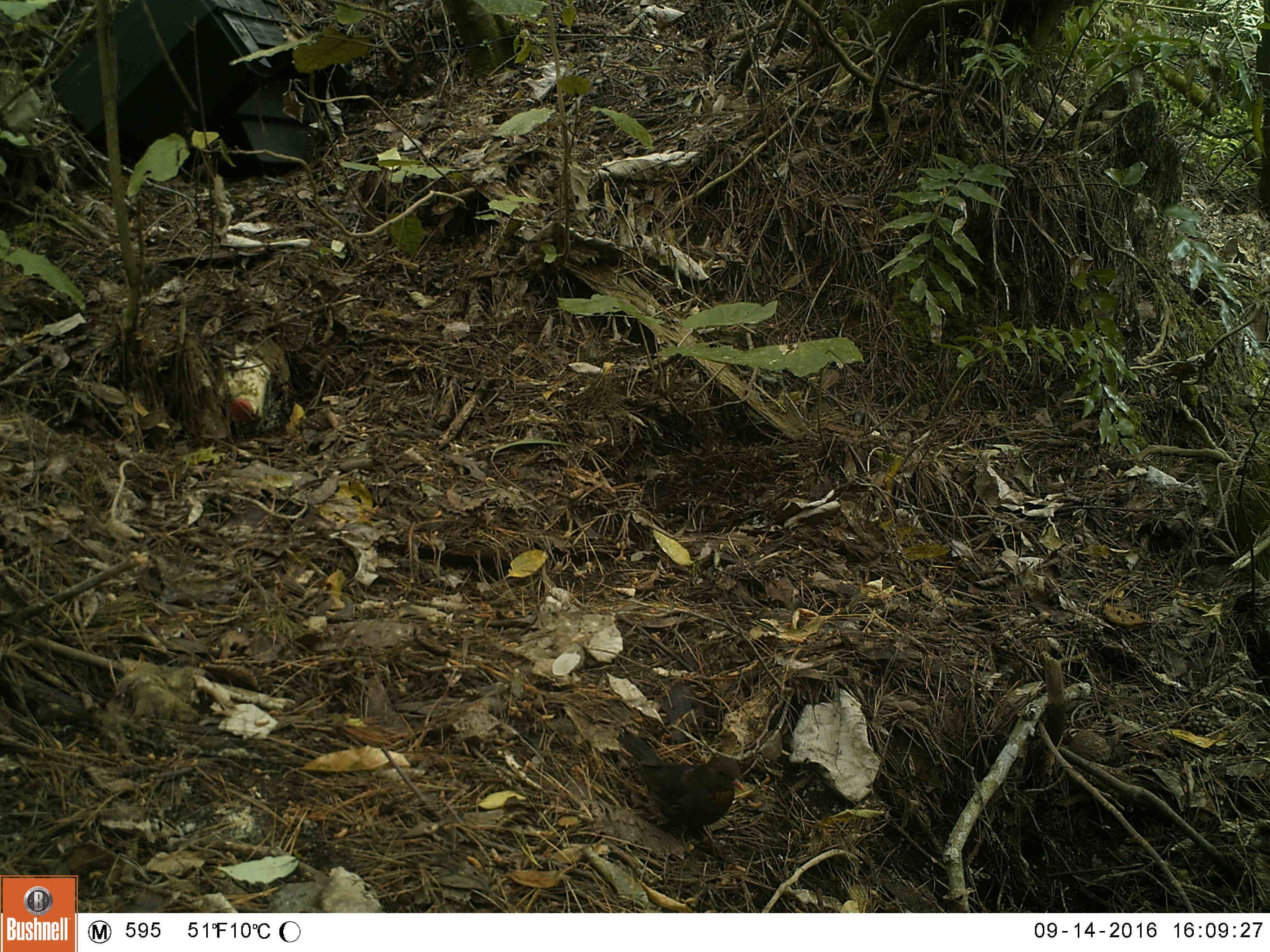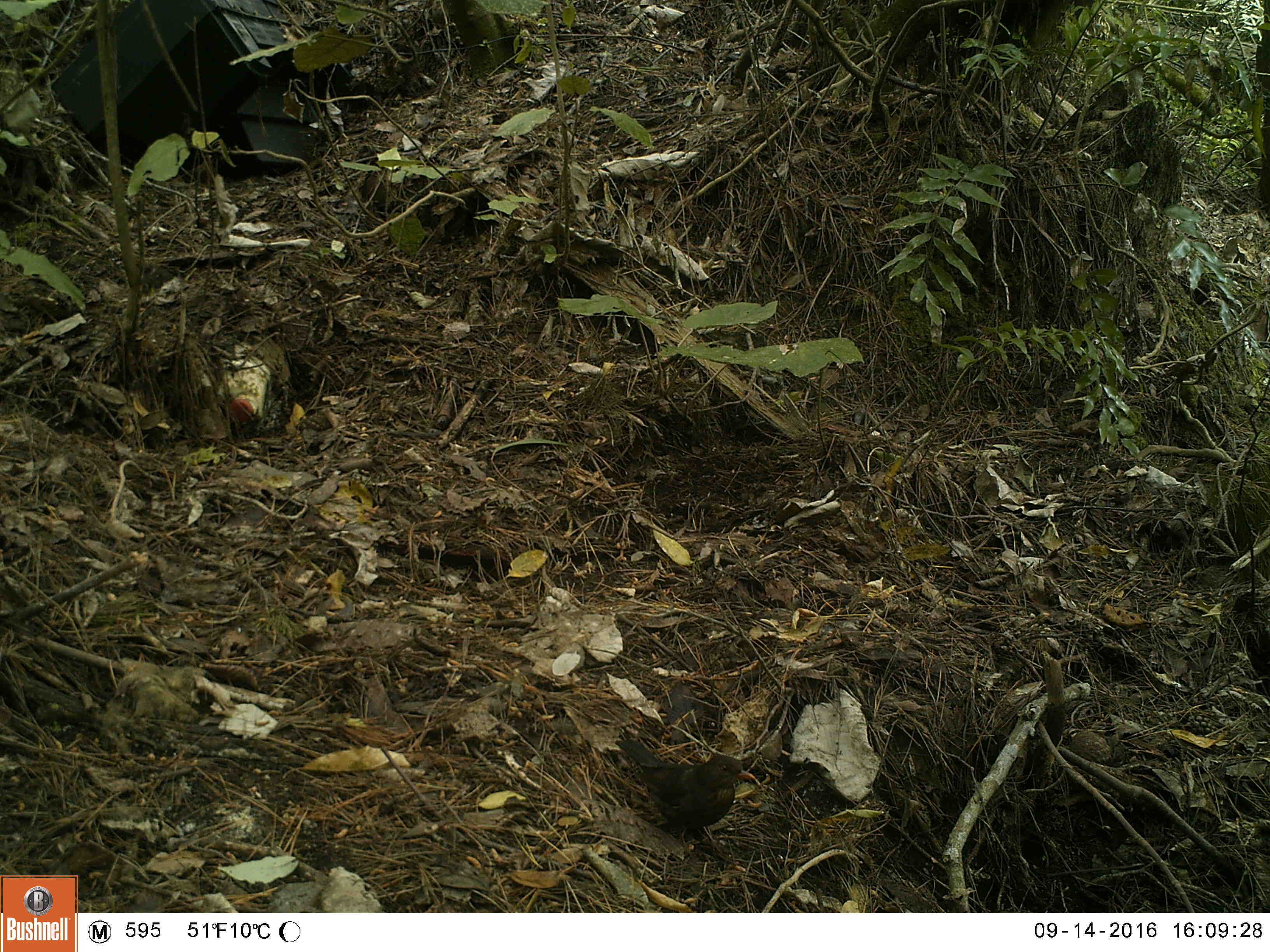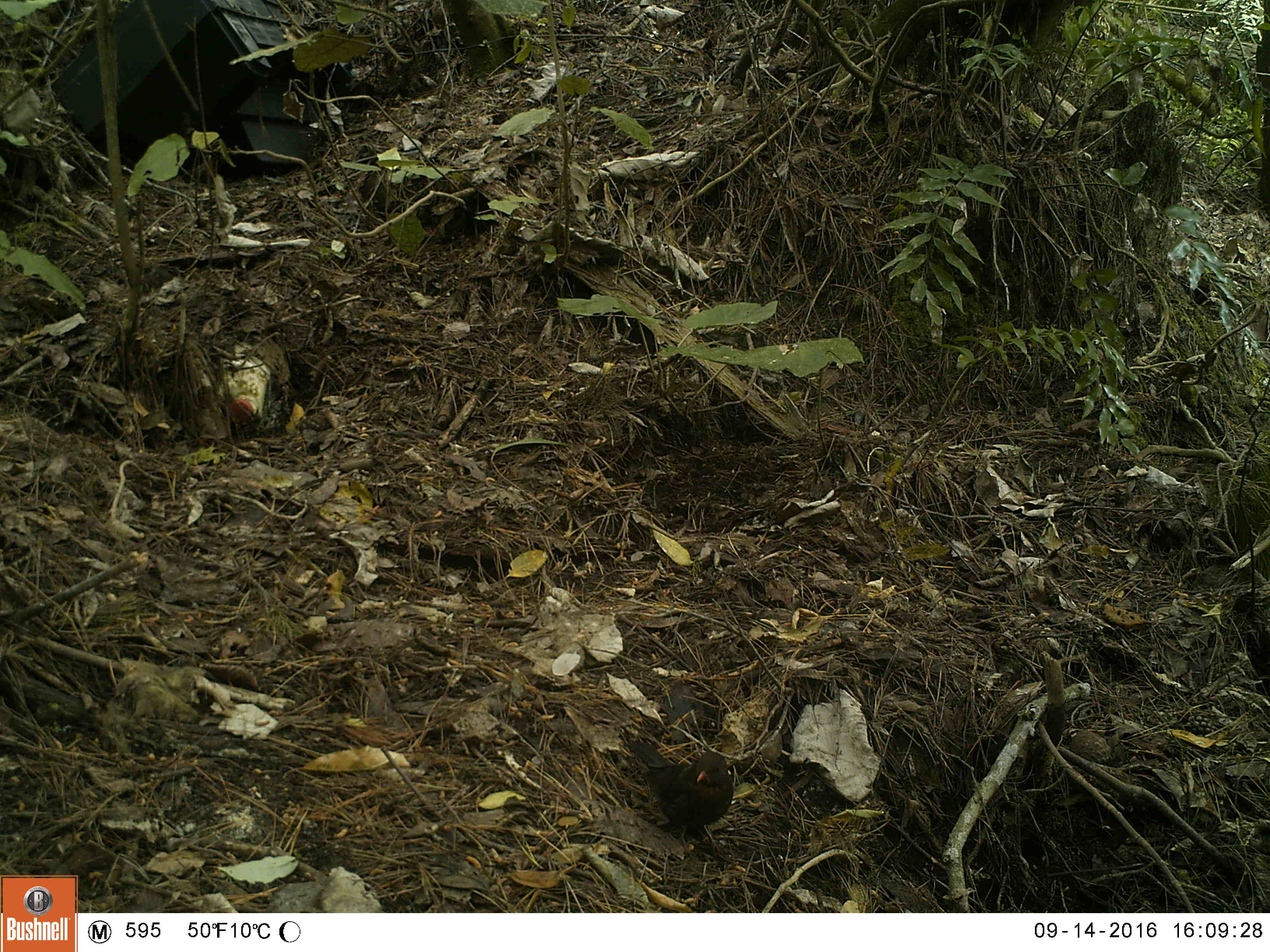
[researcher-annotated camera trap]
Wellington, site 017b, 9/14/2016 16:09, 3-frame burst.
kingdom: Animalia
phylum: Chordata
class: Aves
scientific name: Aves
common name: bird